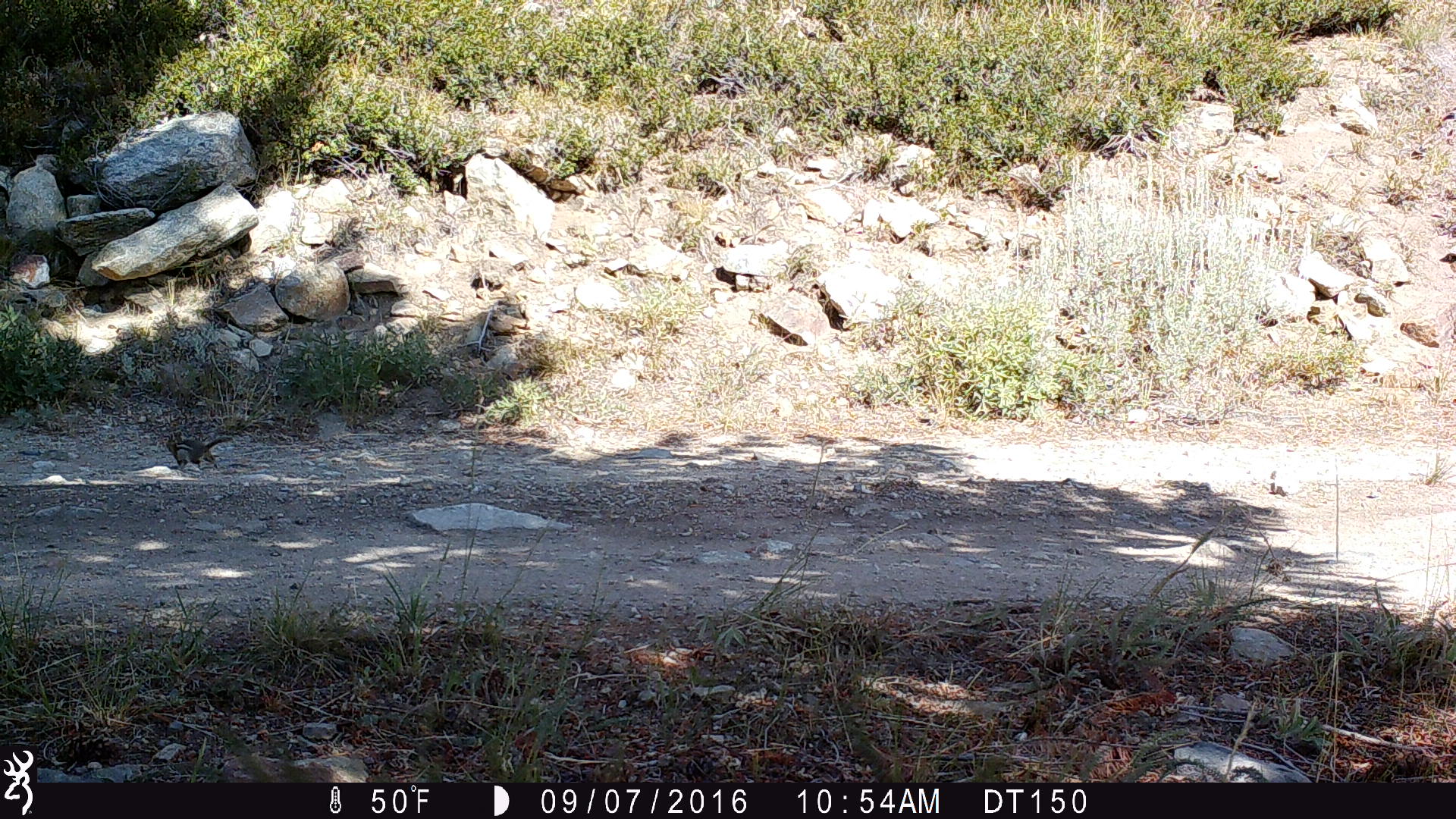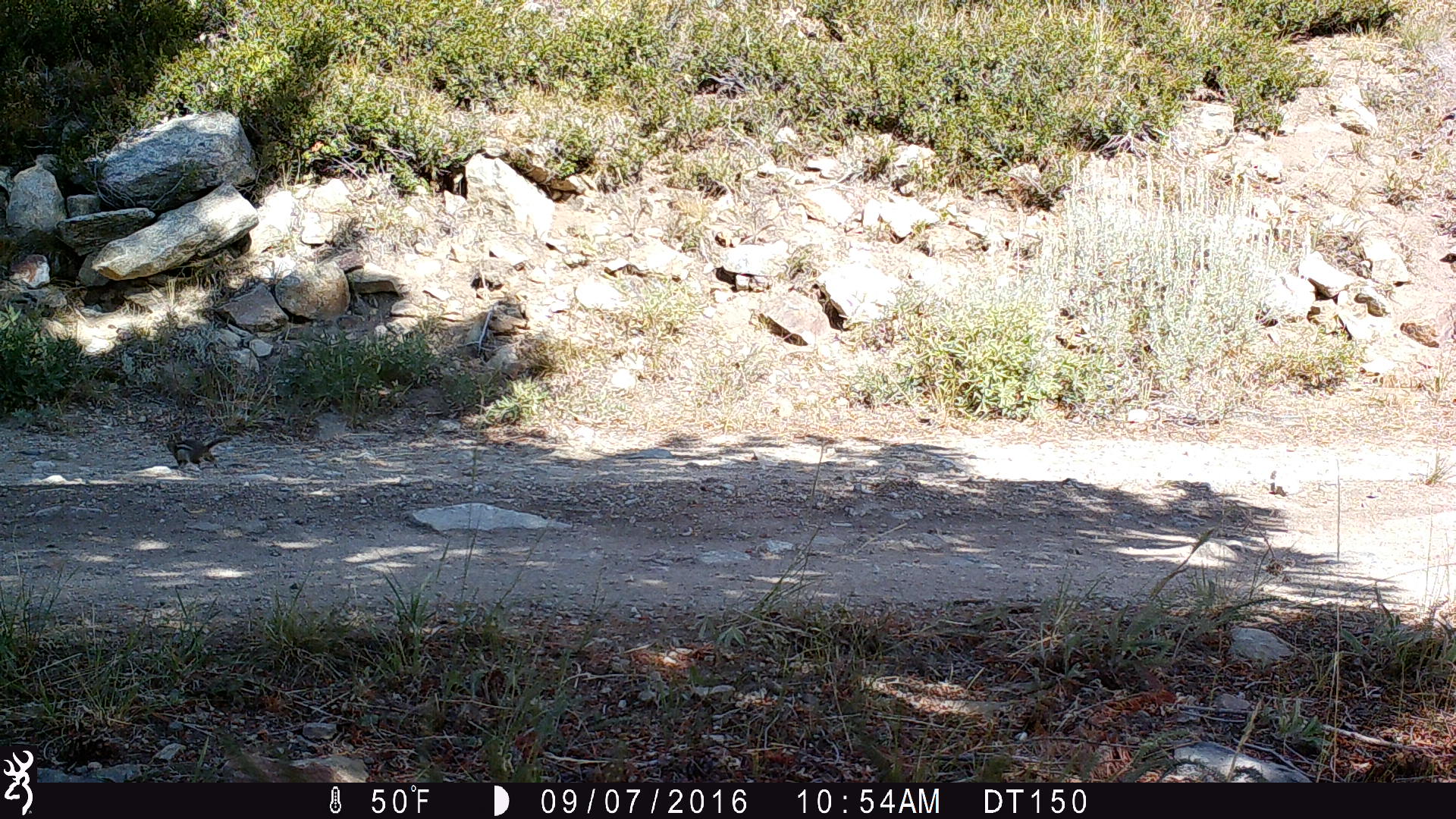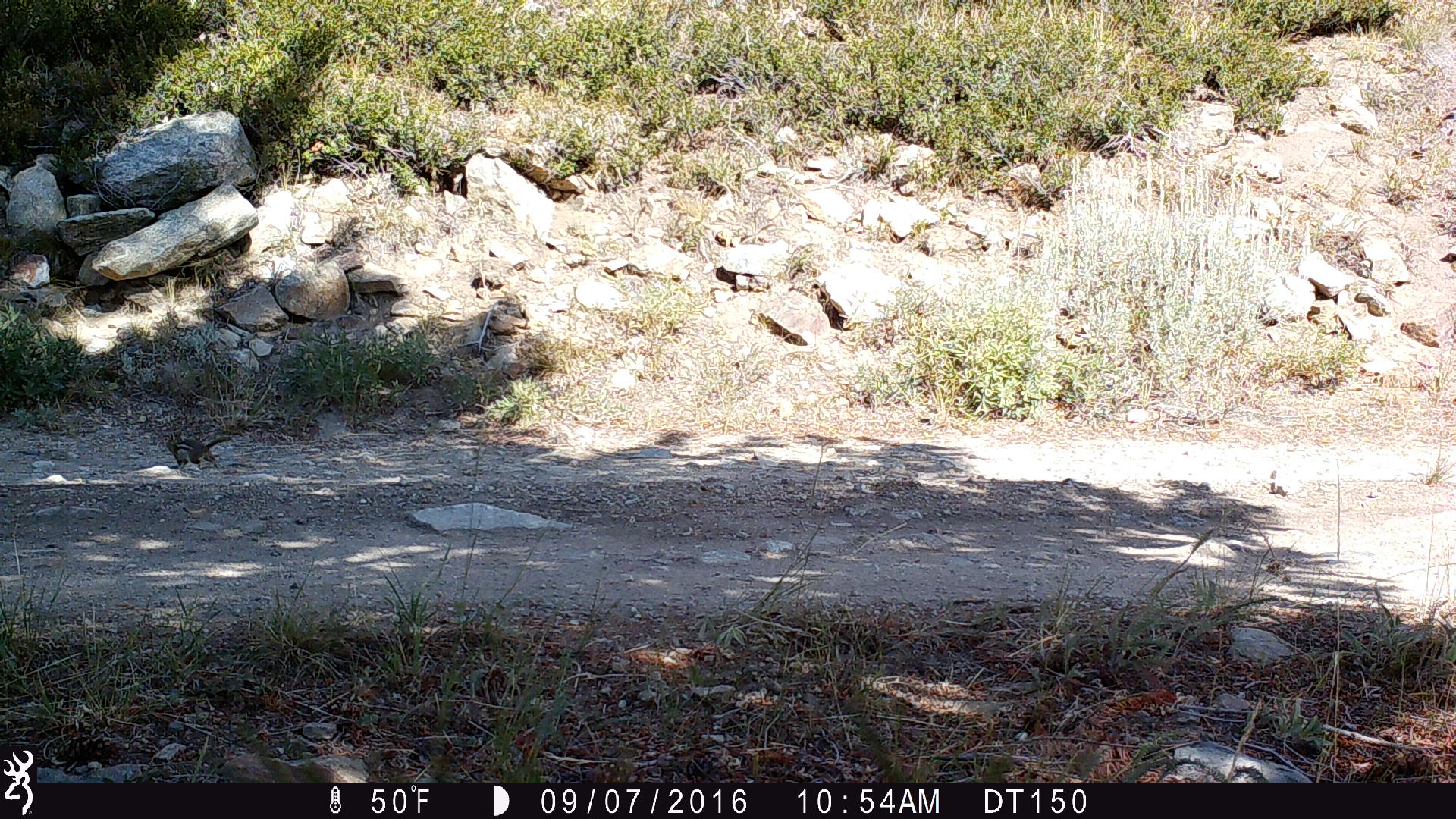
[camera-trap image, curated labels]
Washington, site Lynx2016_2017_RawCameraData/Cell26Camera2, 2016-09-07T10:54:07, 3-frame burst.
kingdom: Animalia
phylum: Chordata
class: Mammalia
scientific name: Mammalia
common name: small mammal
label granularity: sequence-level